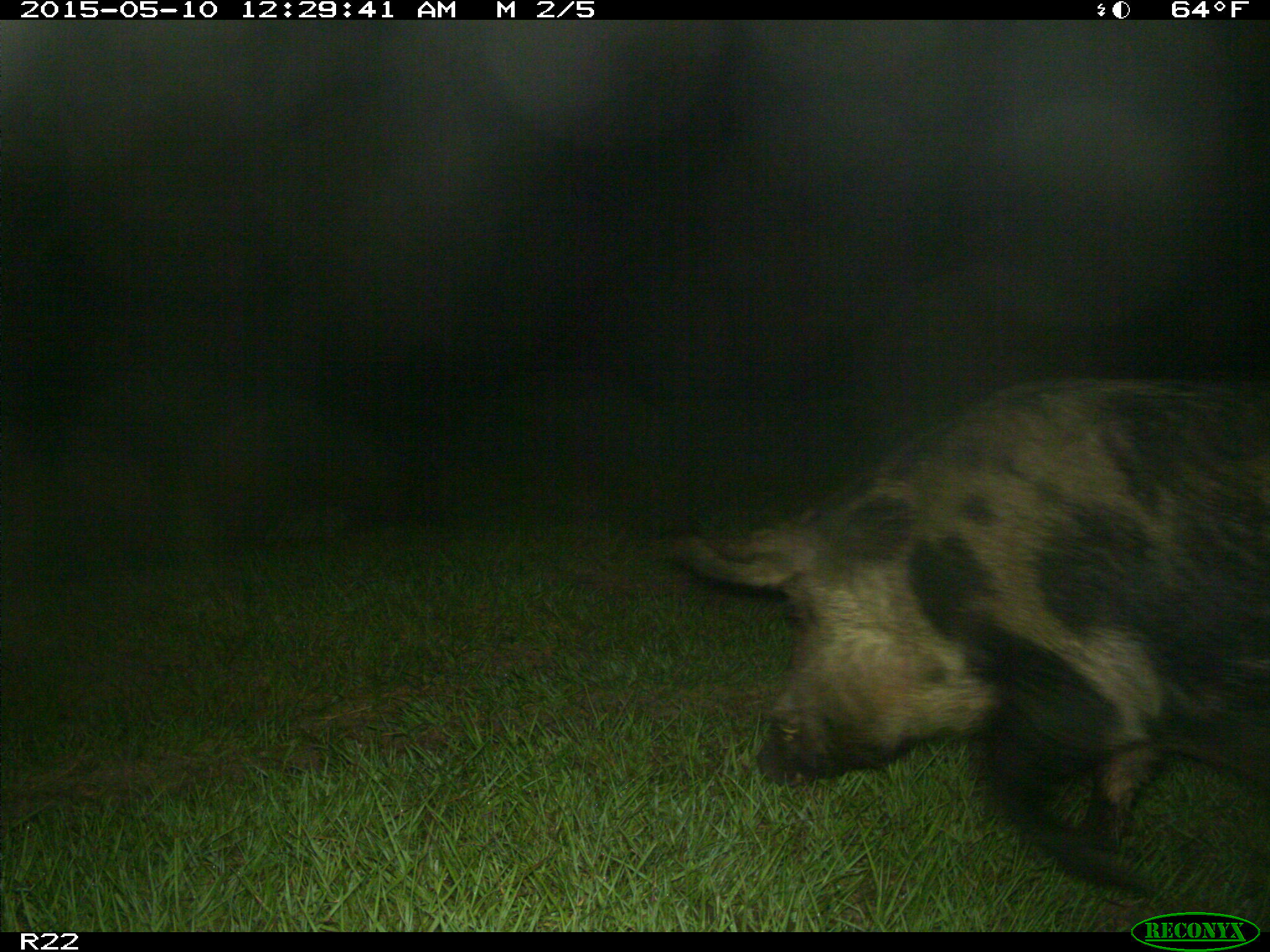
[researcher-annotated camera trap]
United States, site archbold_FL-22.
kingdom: Animalia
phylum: Chordata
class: Mammalia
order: Artiodactyla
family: Suidae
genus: Sus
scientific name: Sus scrofa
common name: wild boar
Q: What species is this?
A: Sus scrofa (wild boar).